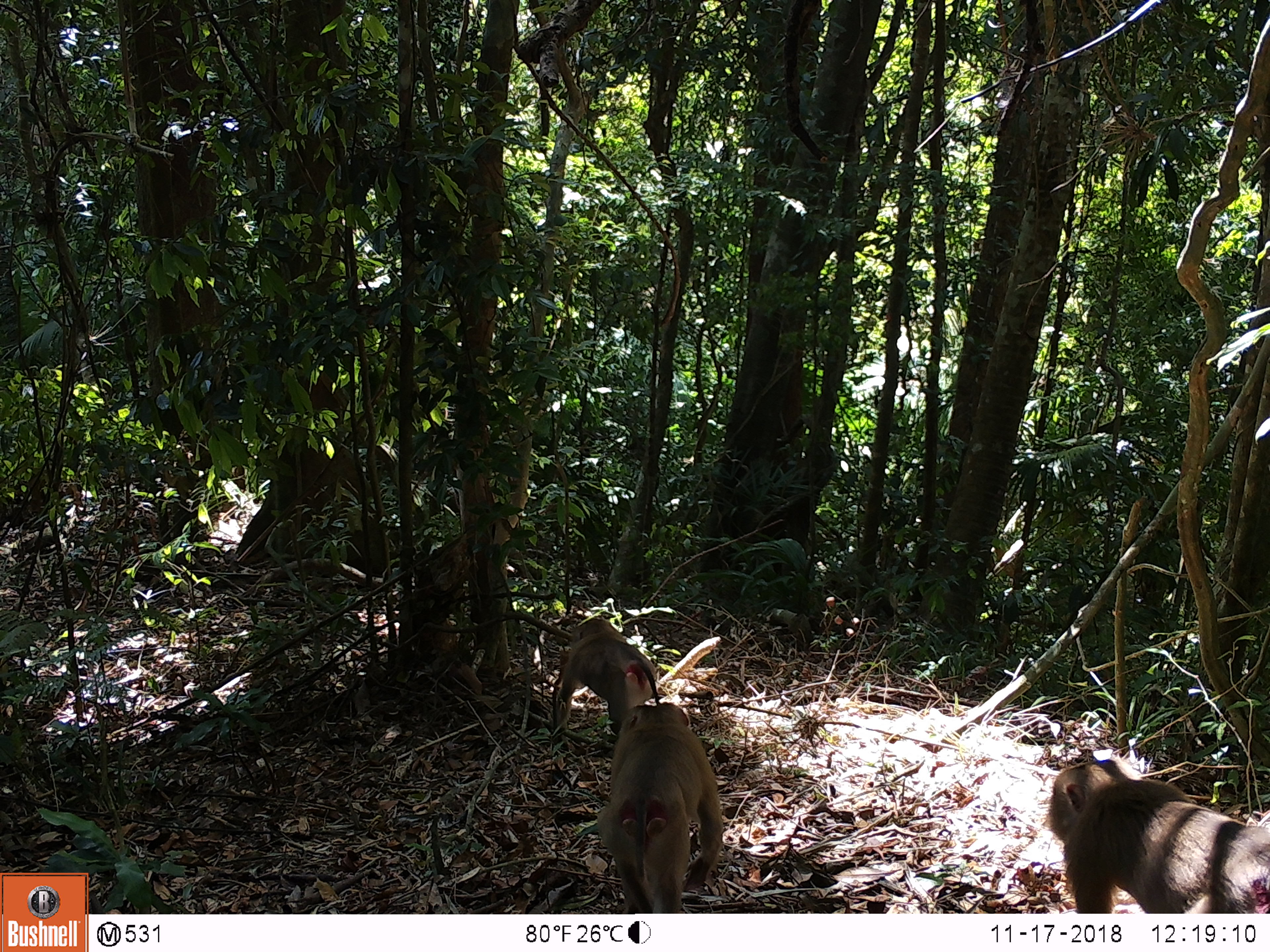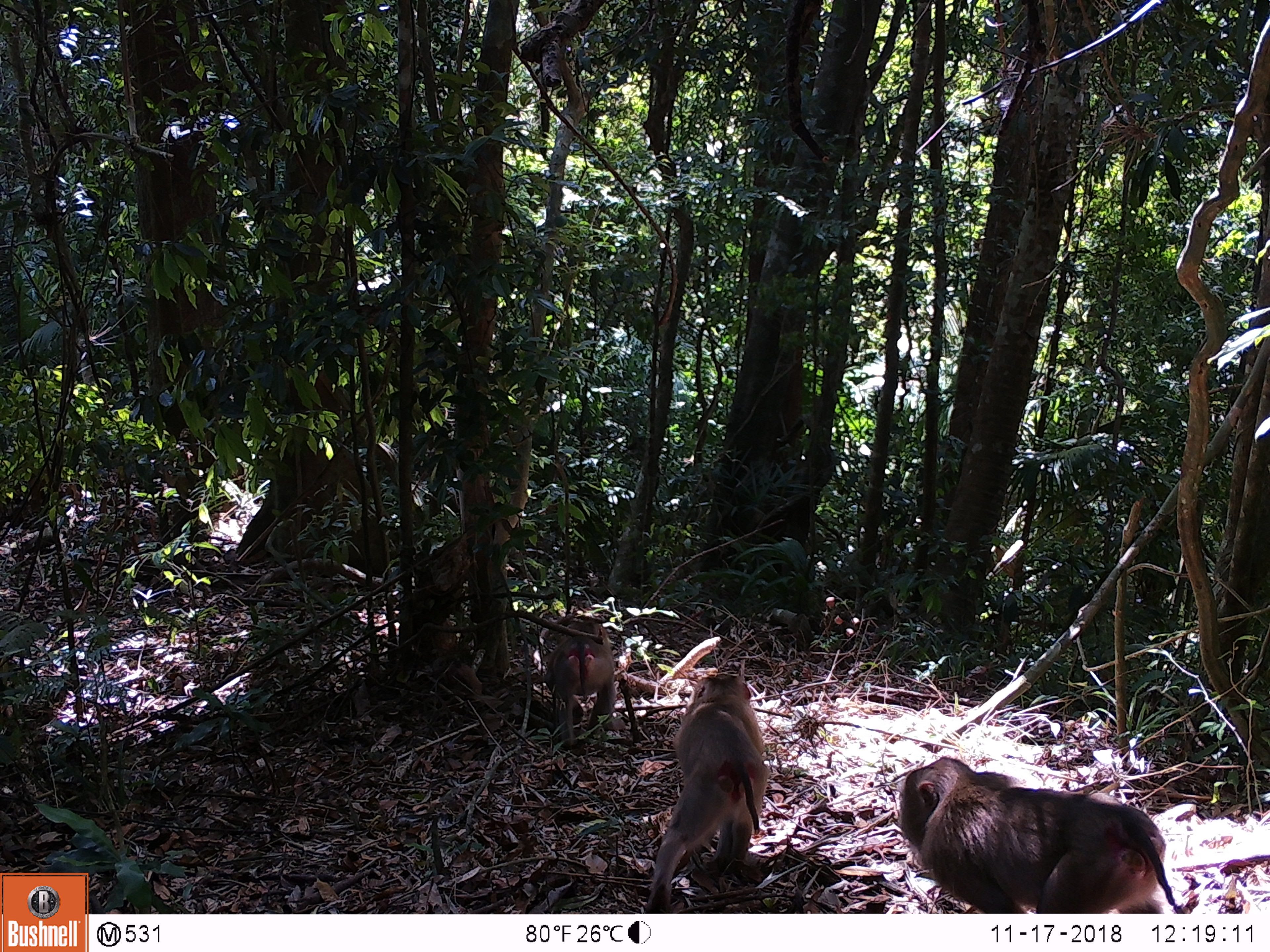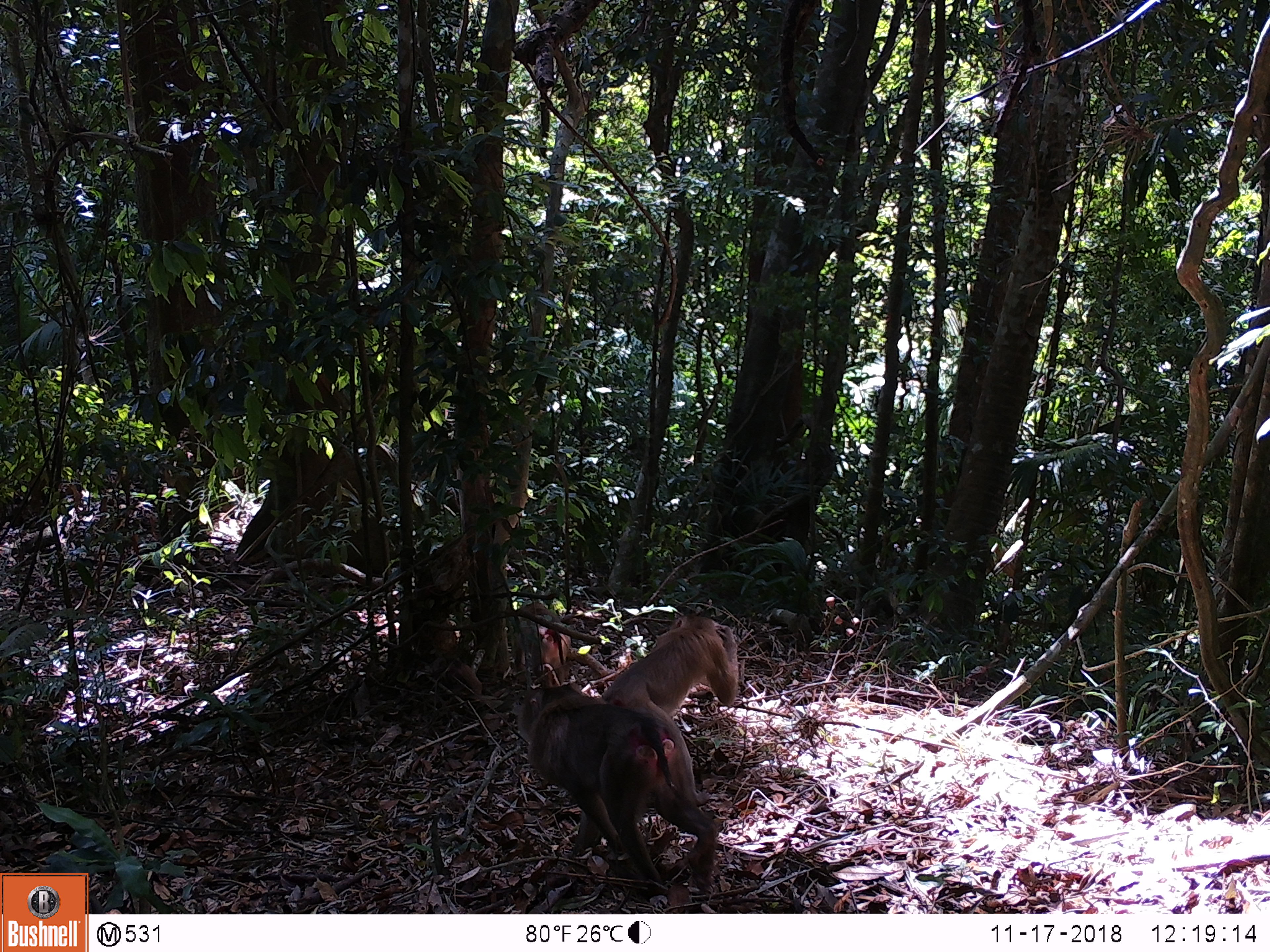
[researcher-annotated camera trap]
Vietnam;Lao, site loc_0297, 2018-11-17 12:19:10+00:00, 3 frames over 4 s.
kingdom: Animalia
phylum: Chordata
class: Mammalia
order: Primates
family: Cercopithecidae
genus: Macaca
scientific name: Macaca nemestrina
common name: pig-tailed macaque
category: pig tailed macaque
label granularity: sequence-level